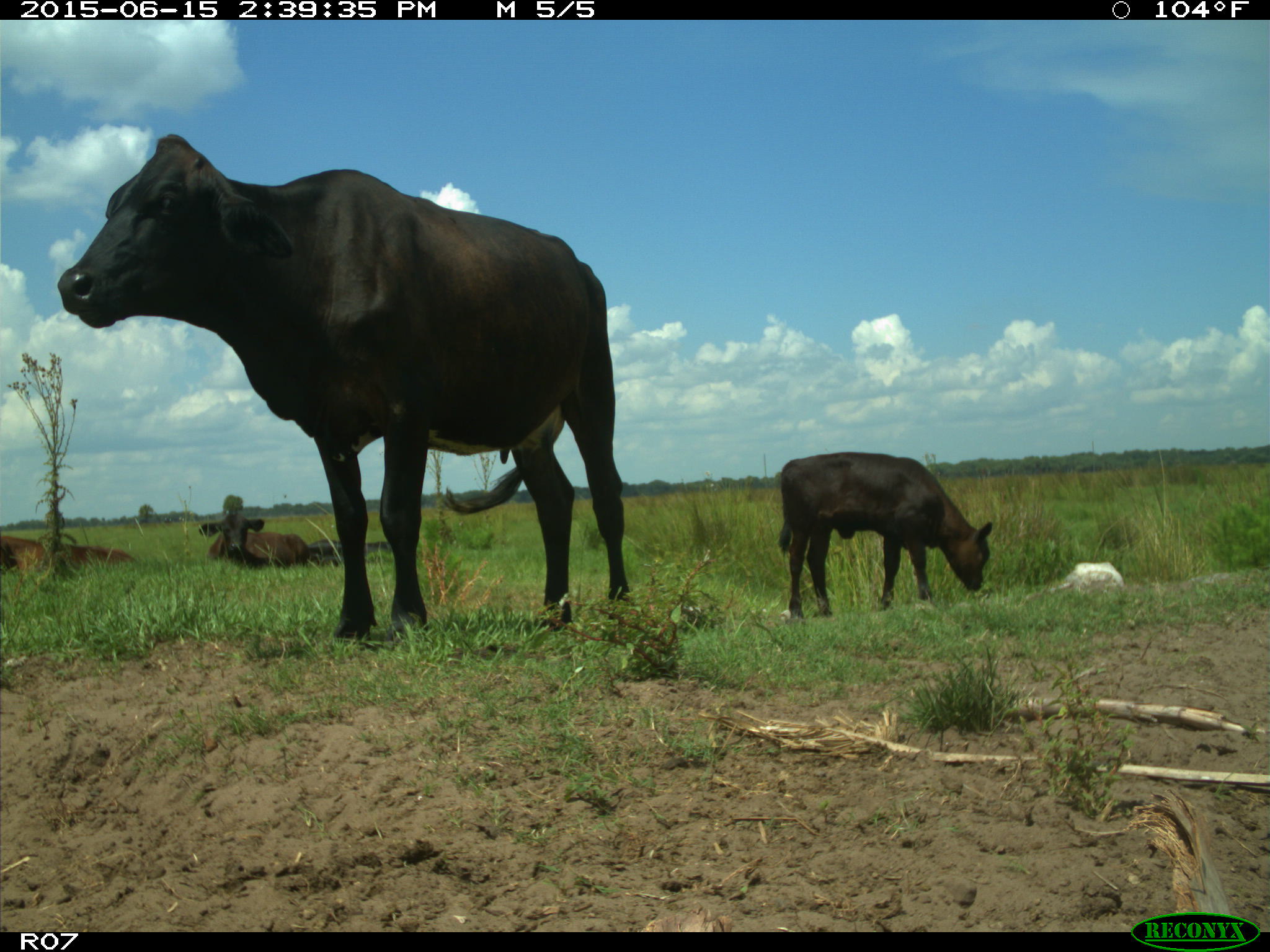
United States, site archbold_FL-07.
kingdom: Animalia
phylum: Chordata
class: Mammalia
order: Artiodactyla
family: Bovidae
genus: Bos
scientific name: Bos taurus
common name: domestic cow